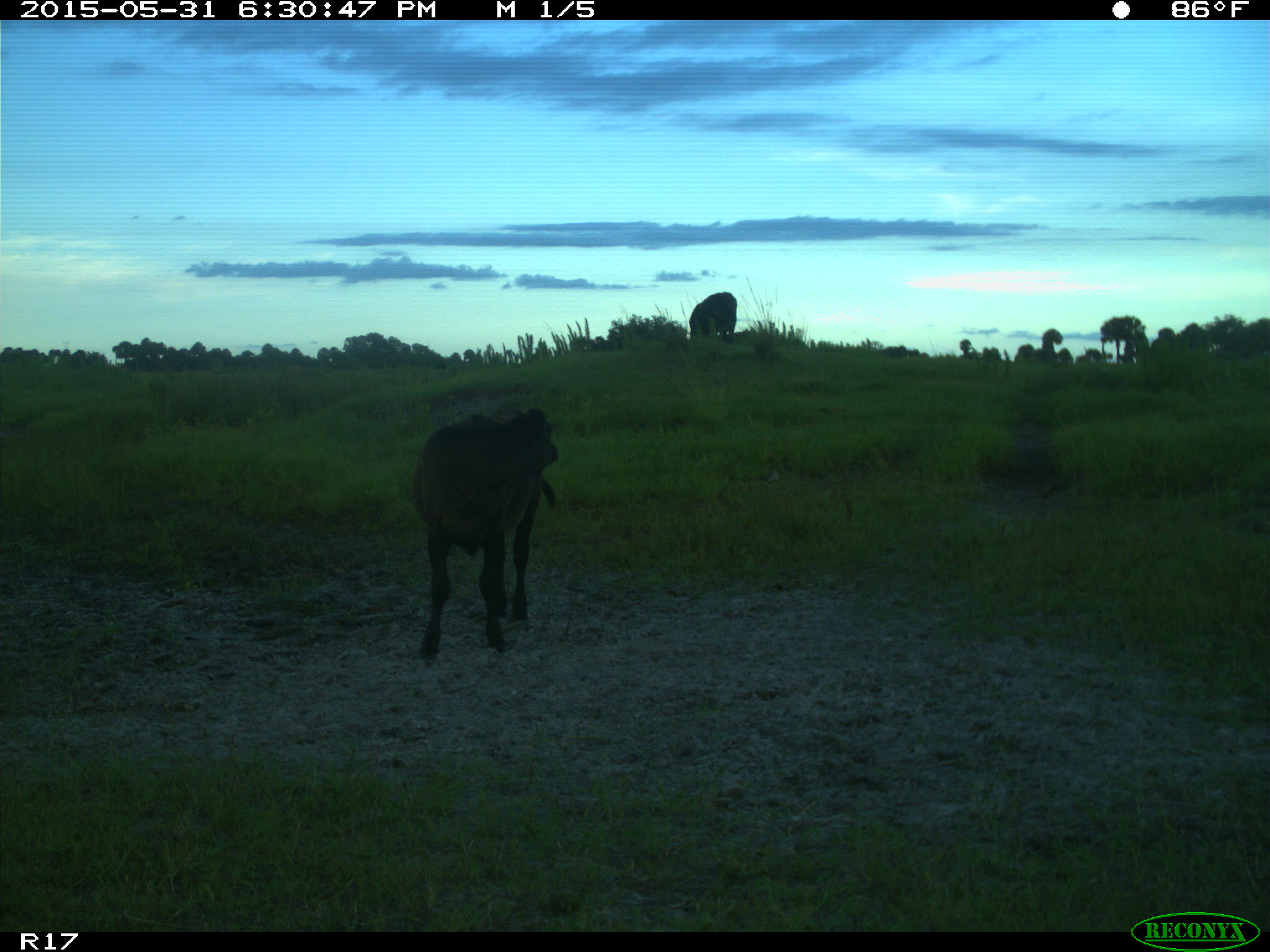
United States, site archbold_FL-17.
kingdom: Animalia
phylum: Chordata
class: Mammalia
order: Artiodactyla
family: Bovidae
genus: Bos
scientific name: Bos taurus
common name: domestic cow